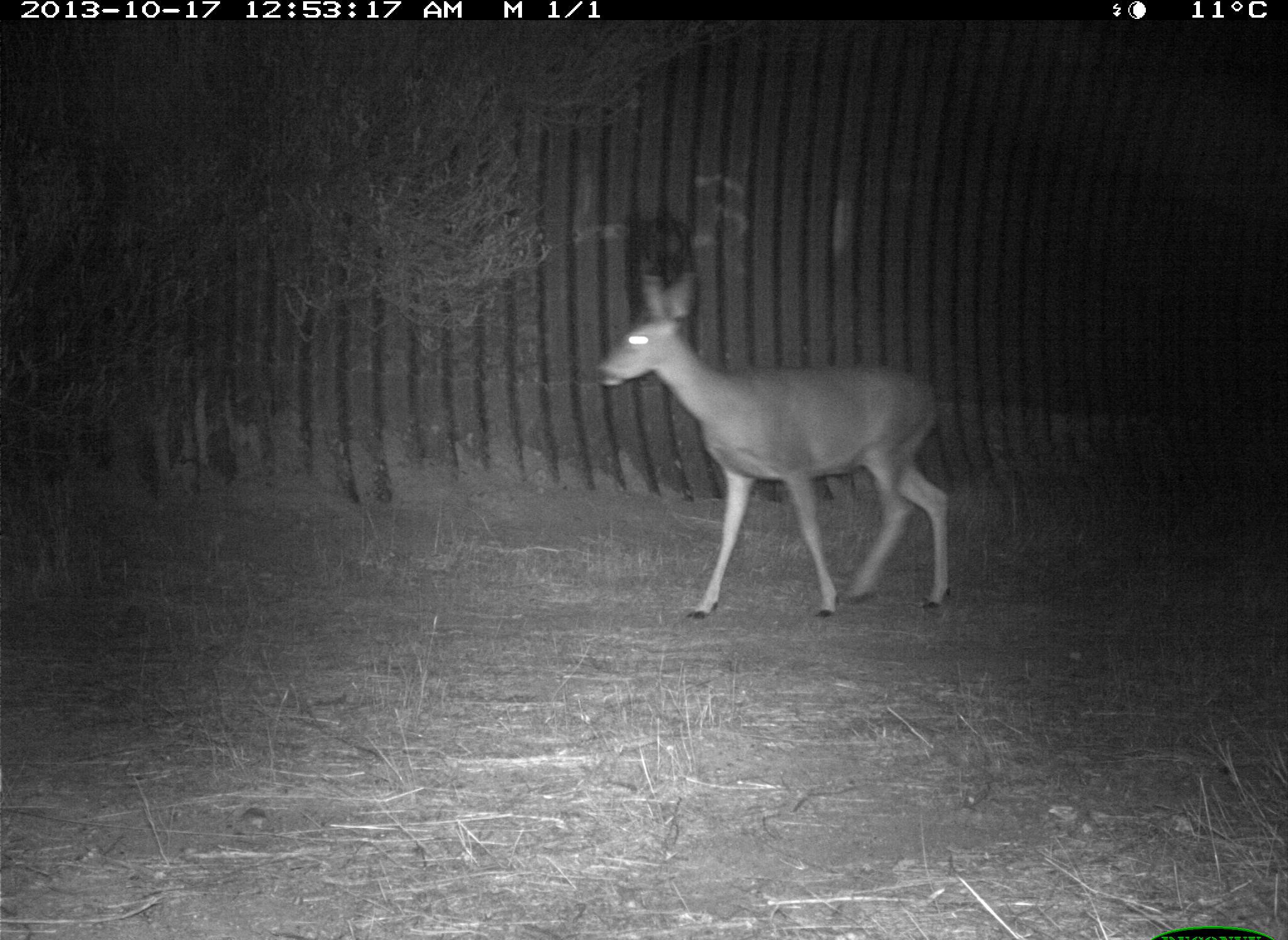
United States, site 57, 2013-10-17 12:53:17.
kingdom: Animalia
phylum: Chordata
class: Mammalia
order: Artiodactyla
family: Cervidae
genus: Odocoileus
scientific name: Odocoileus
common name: deer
Deer (Odocoileus).